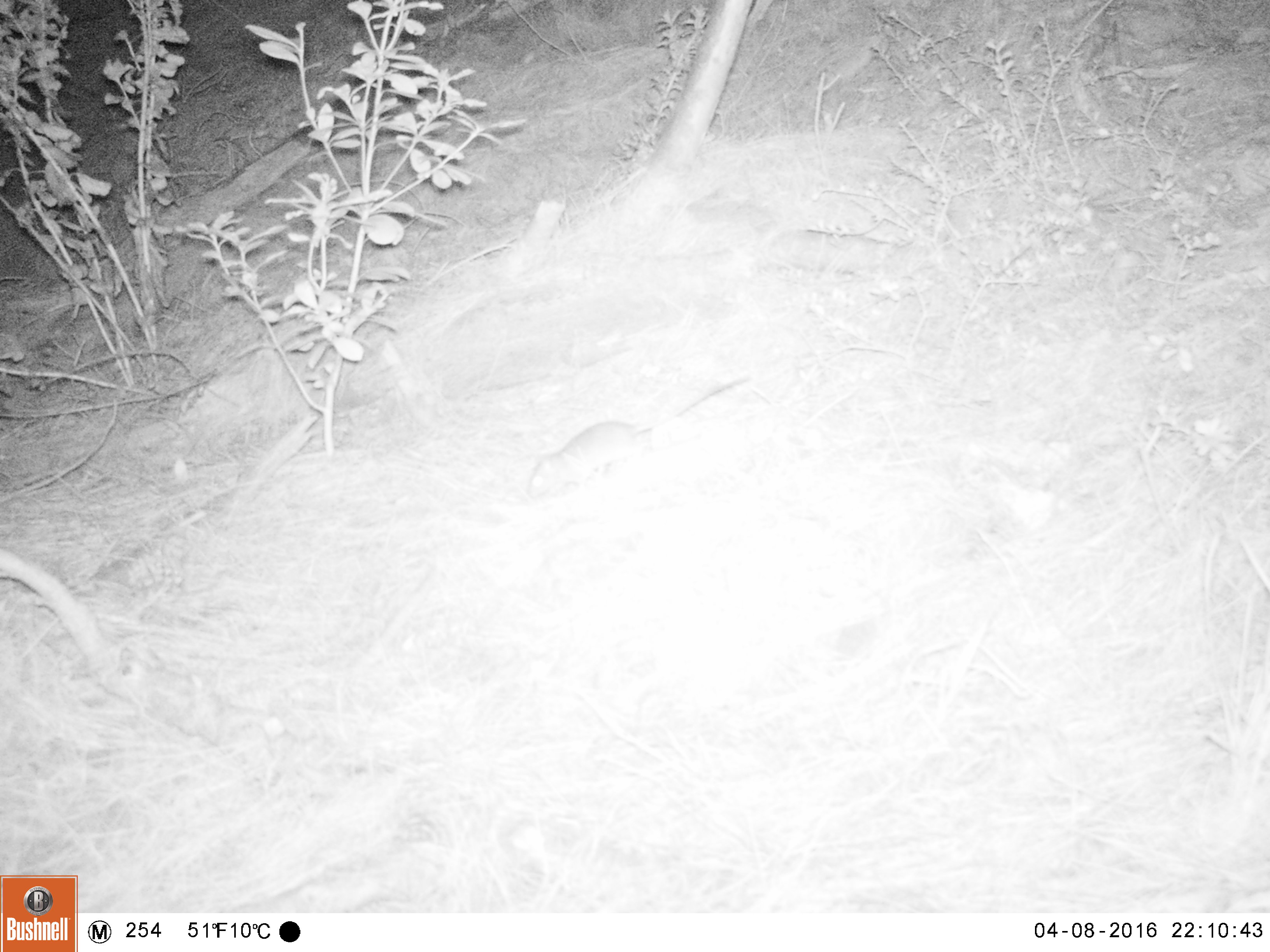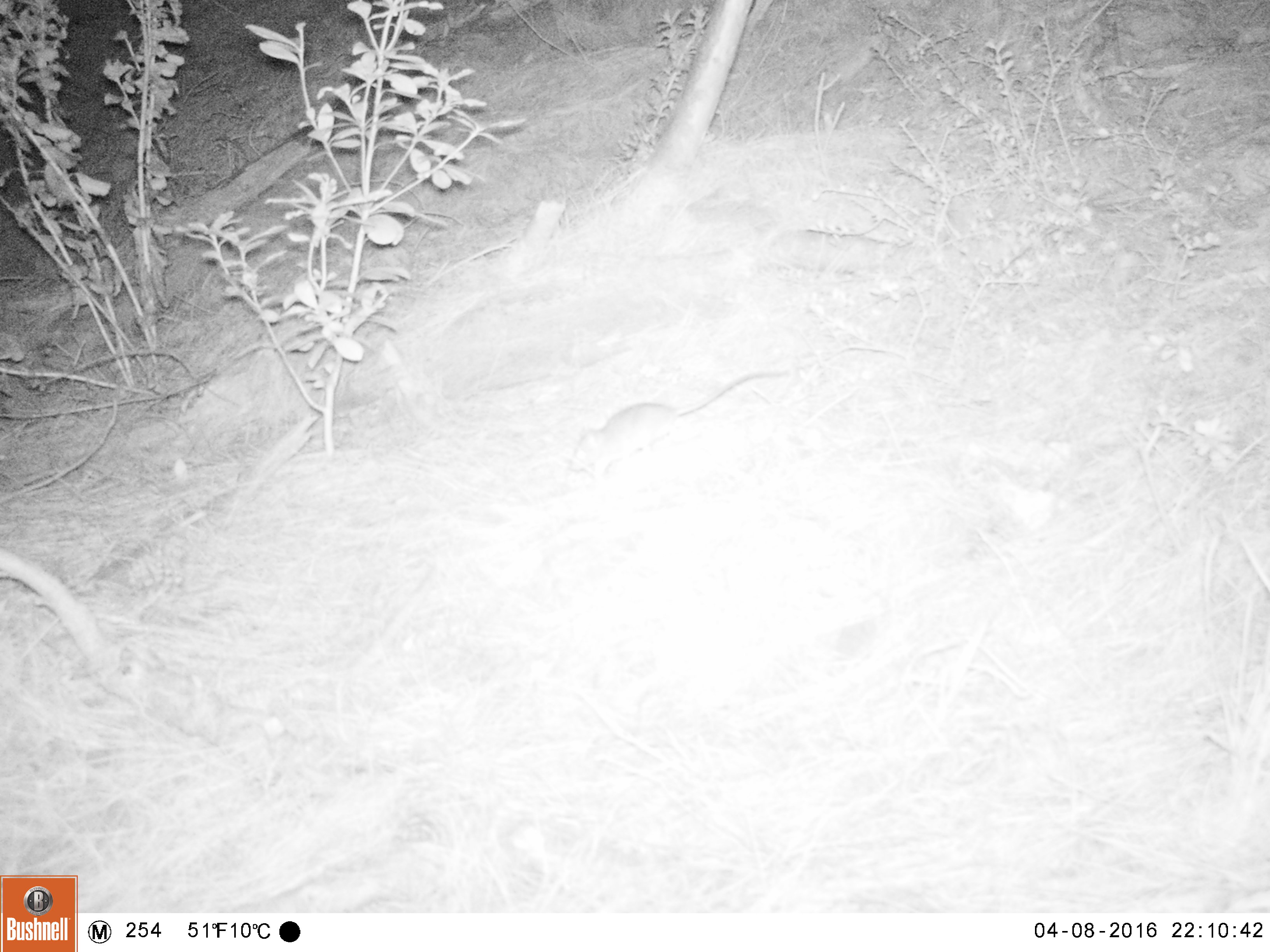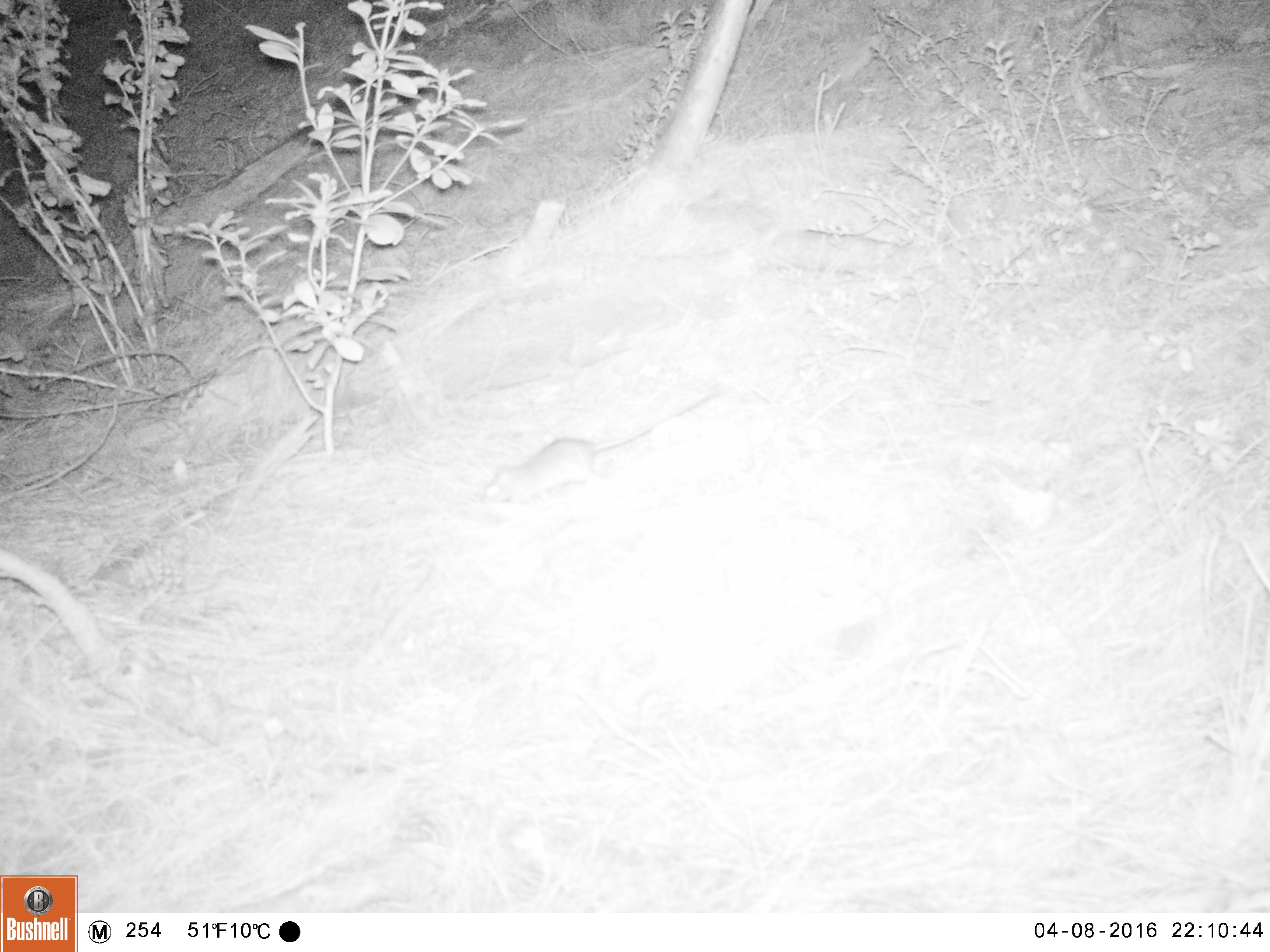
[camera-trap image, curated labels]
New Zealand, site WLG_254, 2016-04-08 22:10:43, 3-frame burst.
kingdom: Animalia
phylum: Chordata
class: Mammalia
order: Rodentia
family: Muridae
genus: Rattus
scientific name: Rattus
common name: rat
Rat (Rattus).